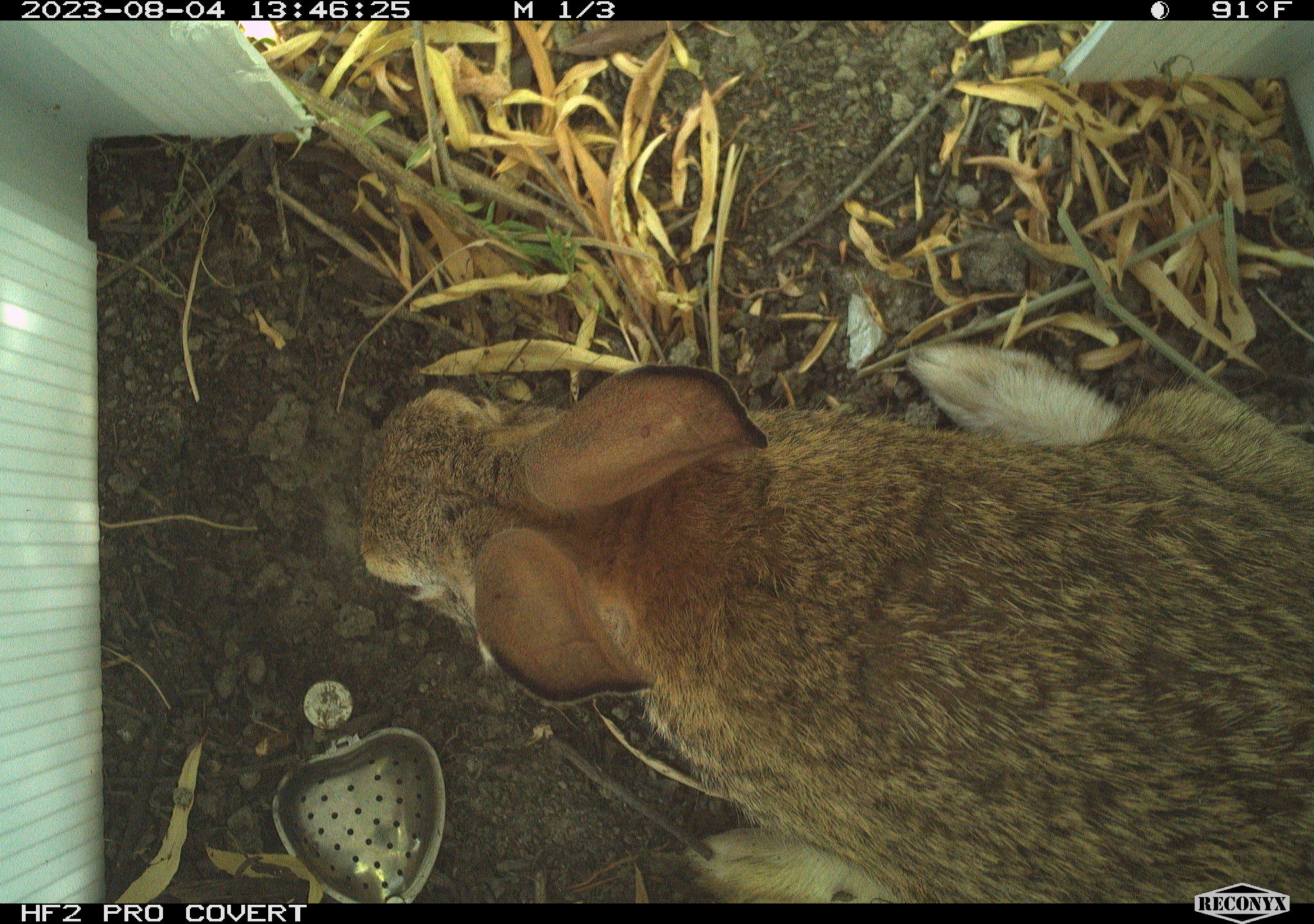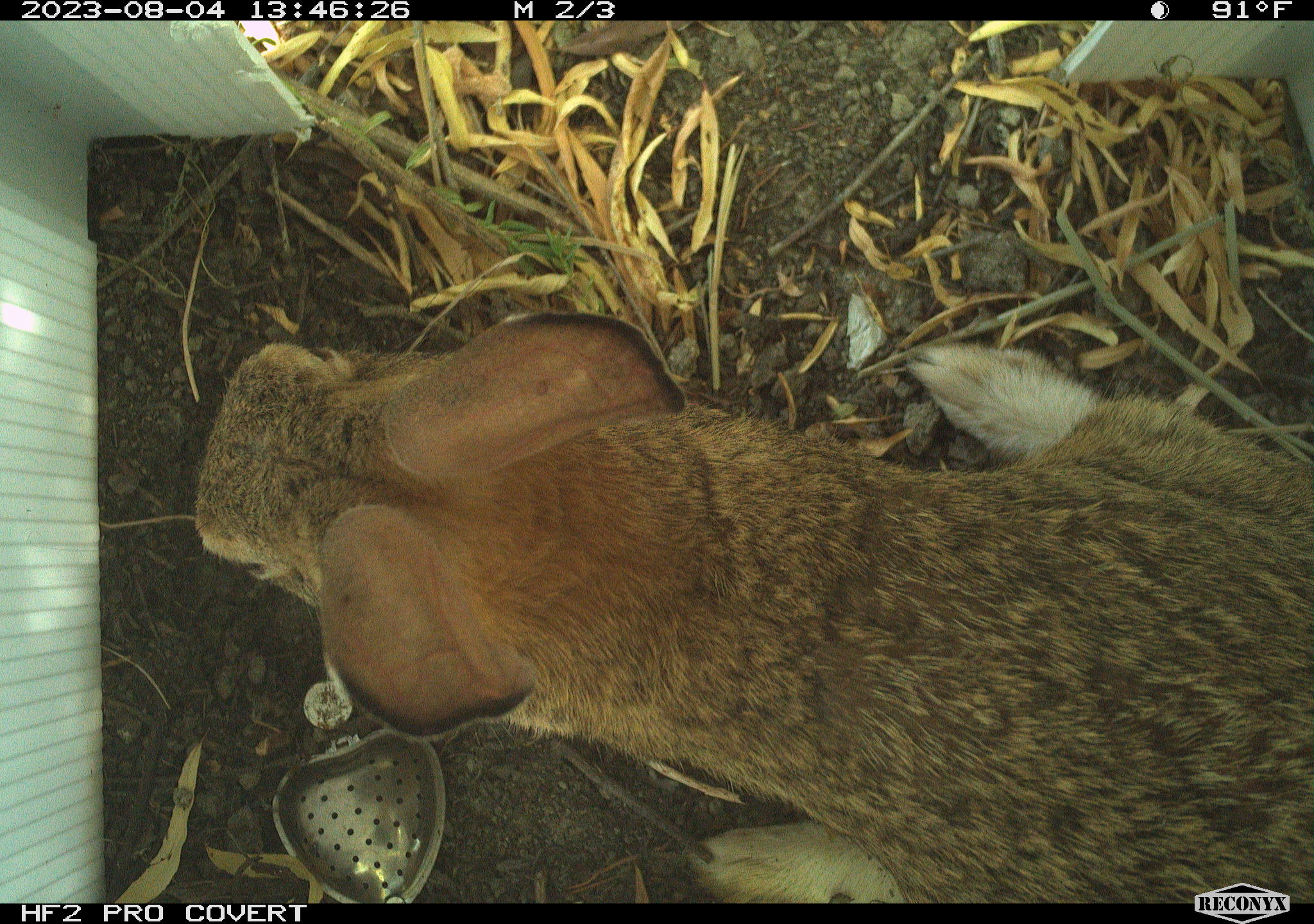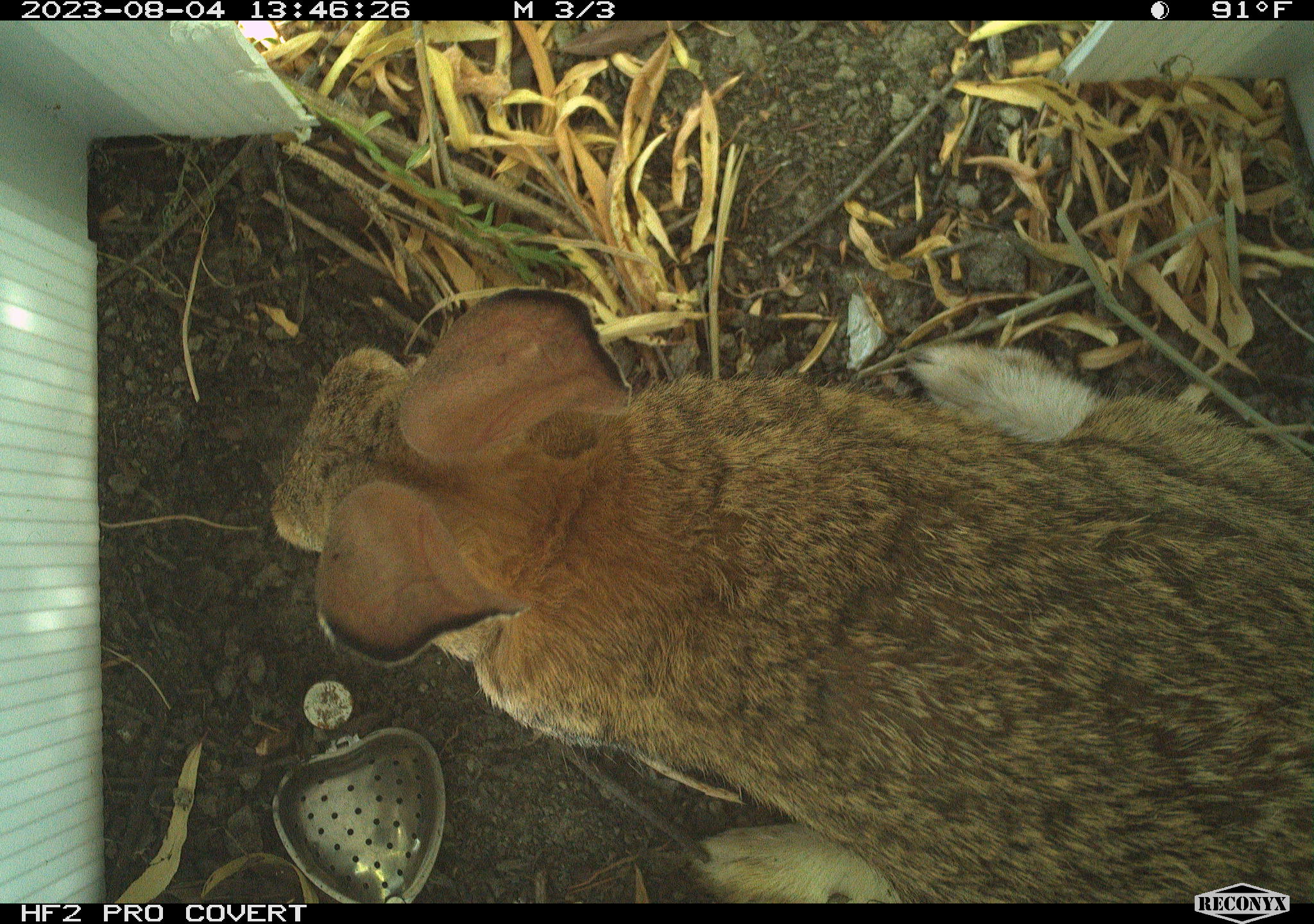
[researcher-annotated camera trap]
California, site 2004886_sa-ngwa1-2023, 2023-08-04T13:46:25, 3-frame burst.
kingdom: Animalia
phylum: Chordata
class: Mammalia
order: Lagomorpha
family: Leporidae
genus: Sylvilagus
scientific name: Sylvilagus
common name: cottontail rabbits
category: sylvilagus species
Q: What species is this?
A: Sylvilagus species (cottontail rabbits) (Sylvilagus).